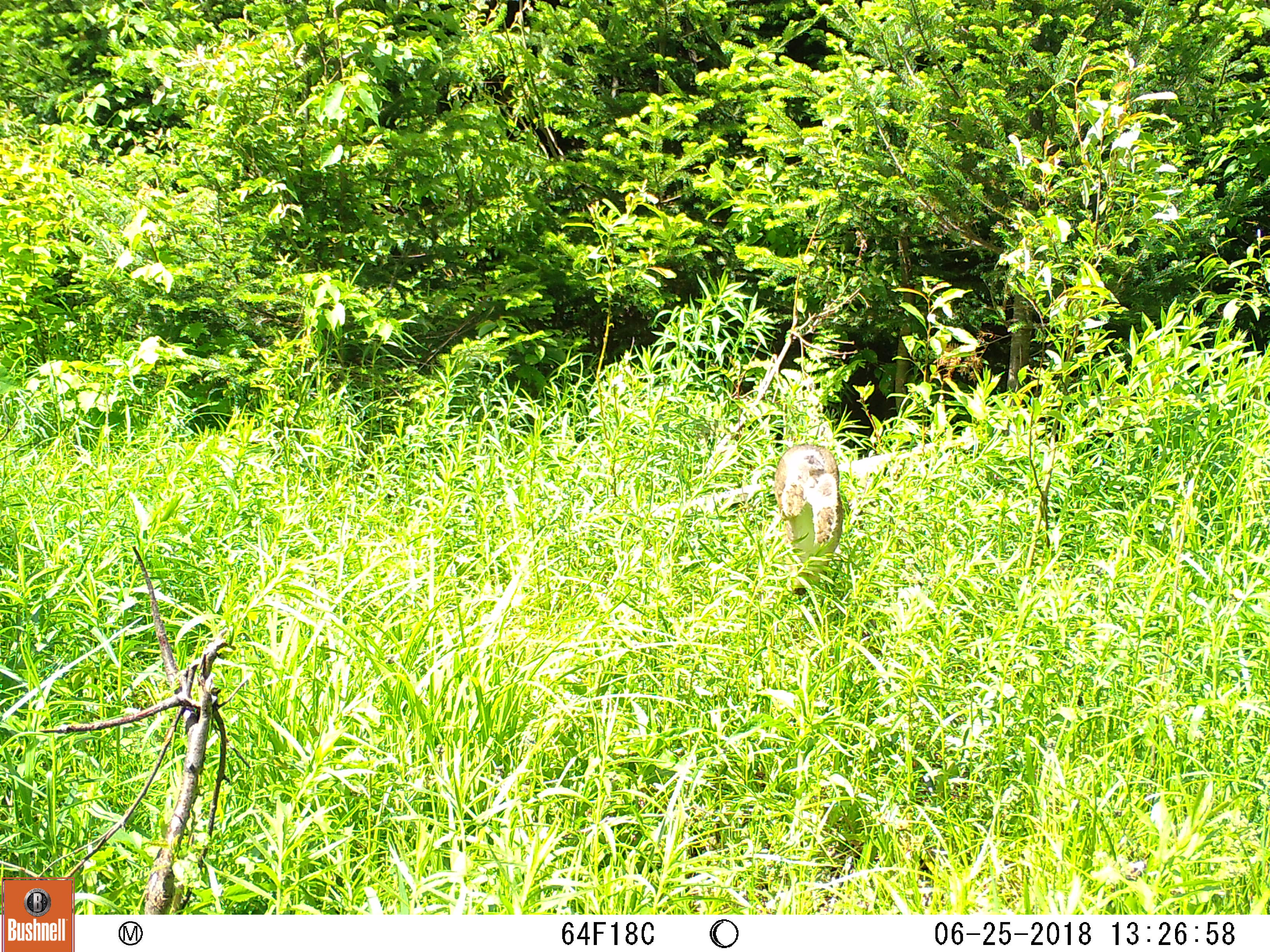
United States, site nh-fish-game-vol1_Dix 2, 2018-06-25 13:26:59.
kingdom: Animalia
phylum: Chordata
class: Mammalia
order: Lagomorpha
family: Leporidae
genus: Lepus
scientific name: Lepus americanus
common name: snowshoe hare